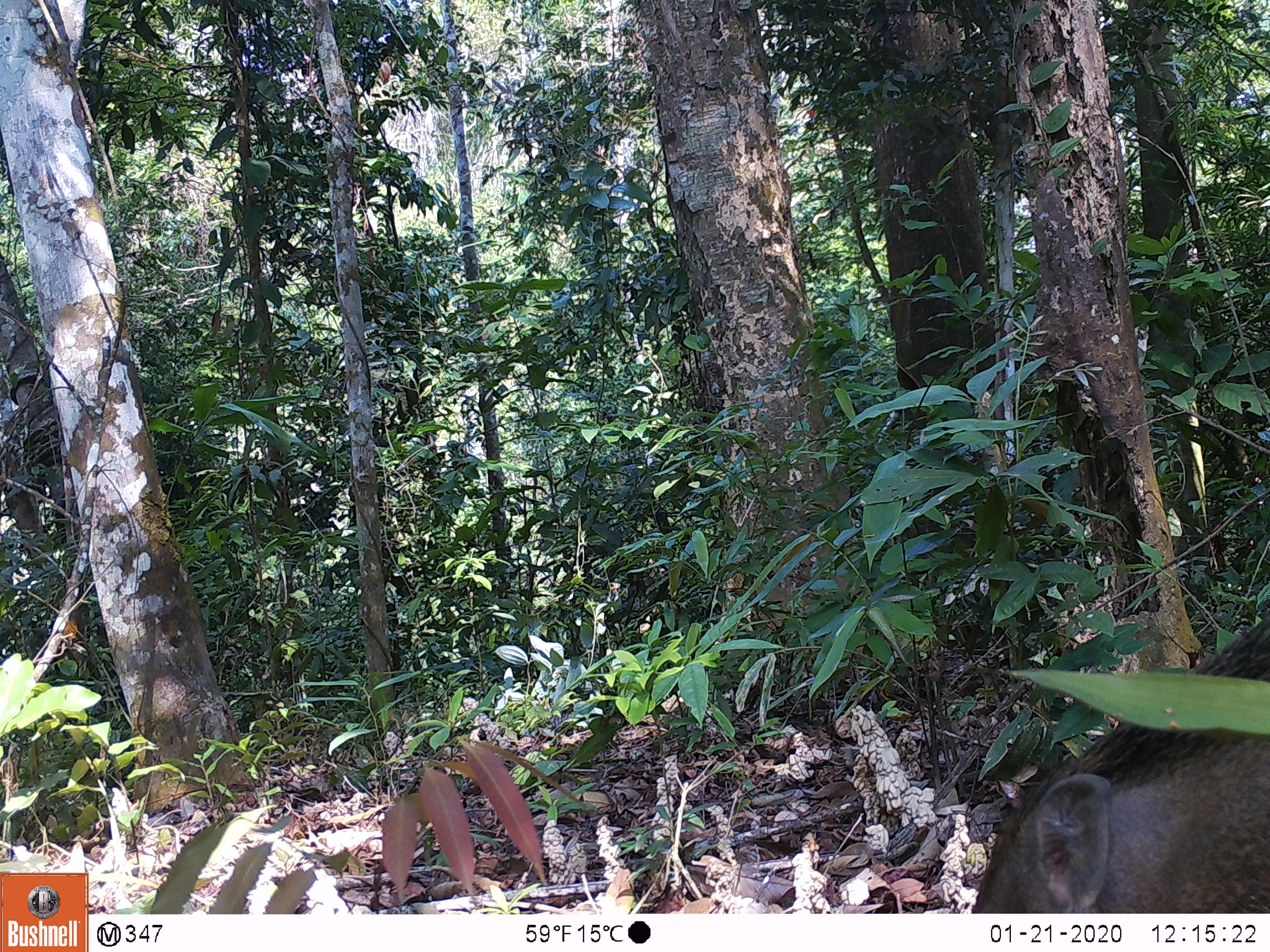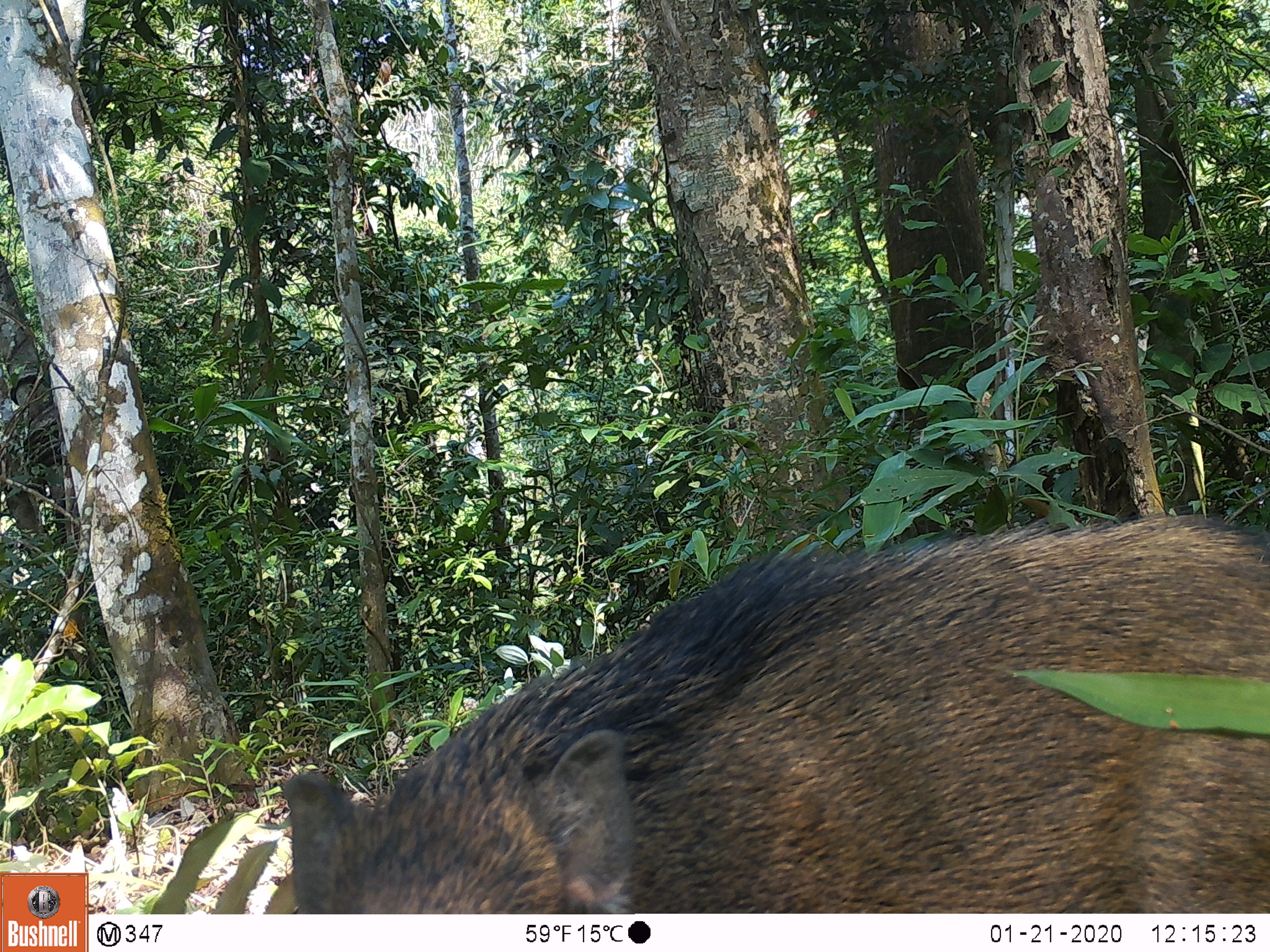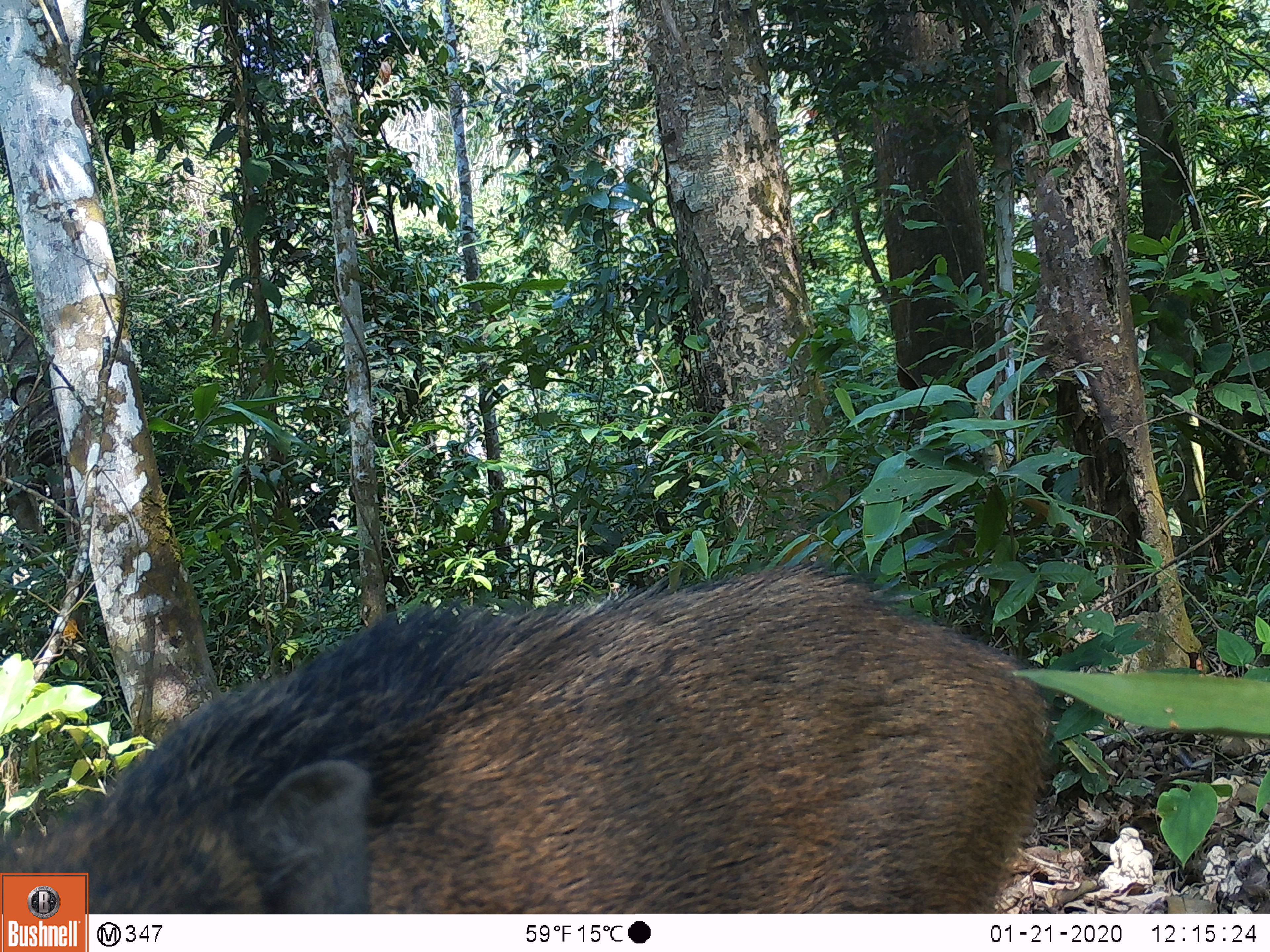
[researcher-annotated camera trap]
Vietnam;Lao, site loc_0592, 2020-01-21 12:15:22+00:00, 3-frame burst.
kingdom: Animalia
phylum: Chordata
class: Mammalia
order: Artiodactyla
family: Suidae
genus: Sus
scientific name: Sus scrofa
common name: eurasian wild pig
Eurasian wild pig (Sus scrofa). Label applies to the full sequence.